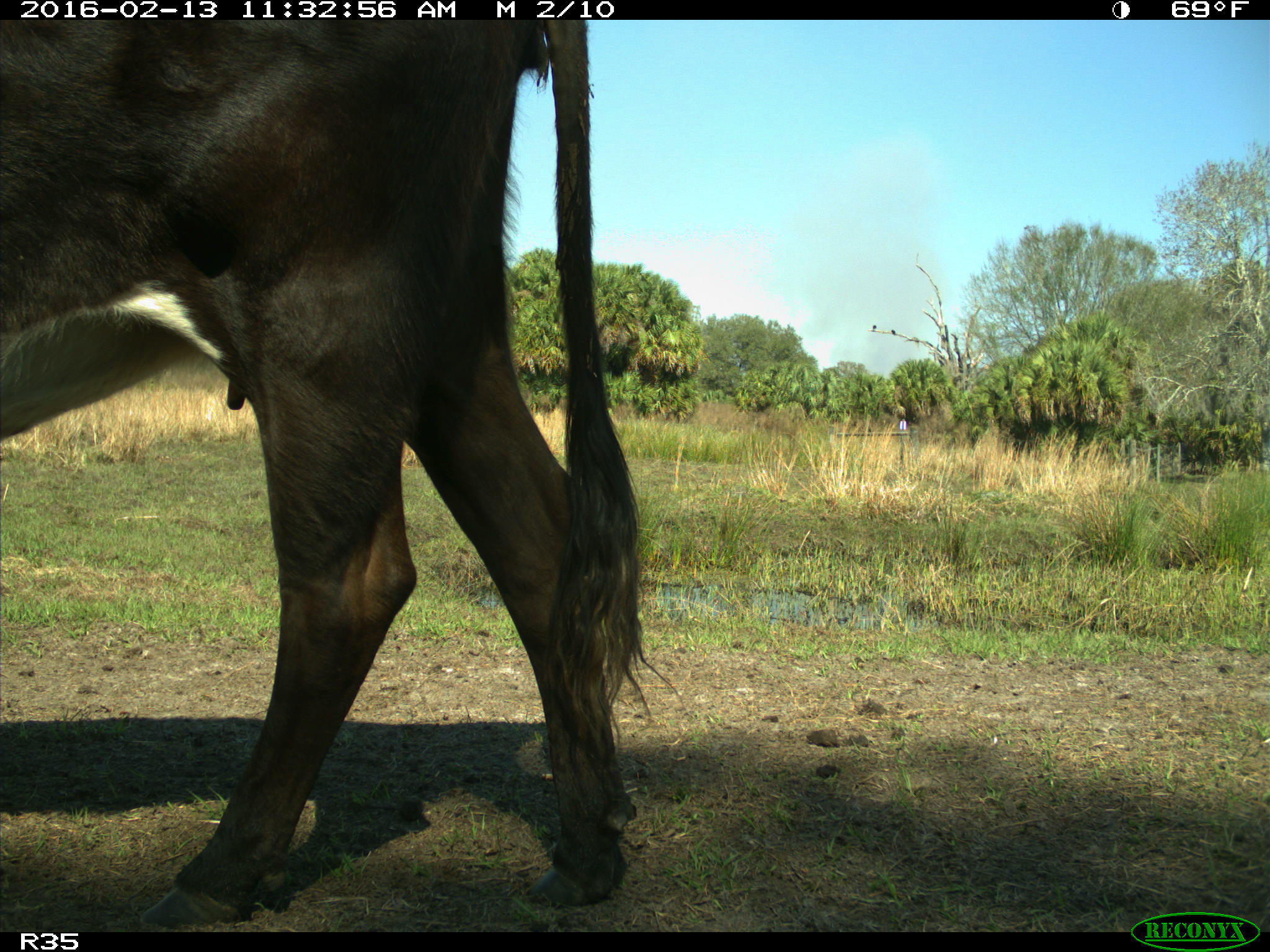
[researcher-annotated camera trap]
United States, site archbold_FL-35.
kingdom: Animalia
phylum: Chordata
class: Mammalia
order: Artiodactyla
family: Bovidae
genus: Bos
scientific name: Bos taurus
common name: domestic cow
Bos taurus (domestic cow).